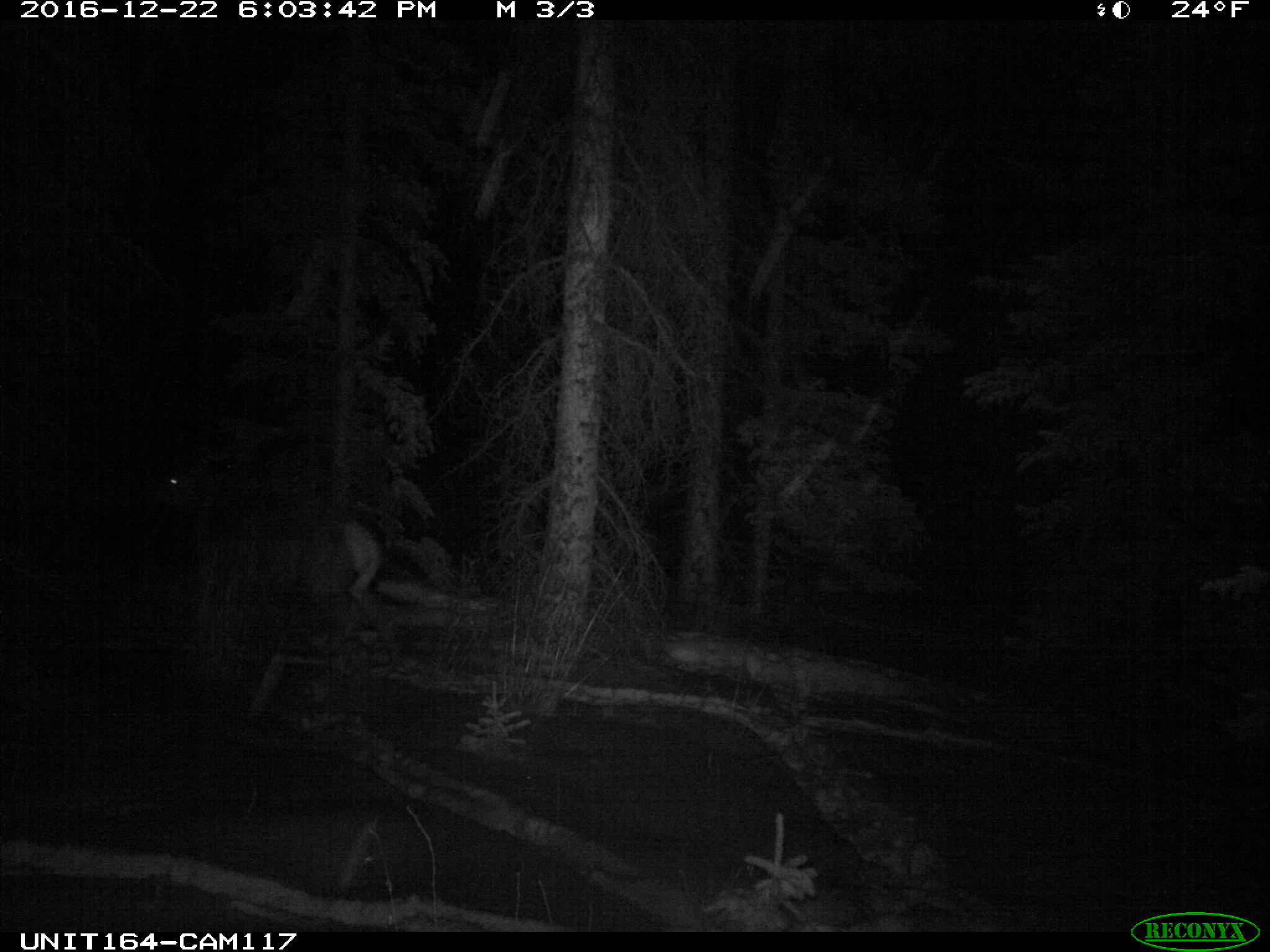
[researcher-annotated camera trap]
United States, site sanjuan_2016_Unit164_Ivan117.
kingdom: Animalia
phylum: Chordata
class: Mammalia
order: Artiodactyla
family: Cervidae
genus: Cervus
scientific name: Cervus elaphus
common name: red deer